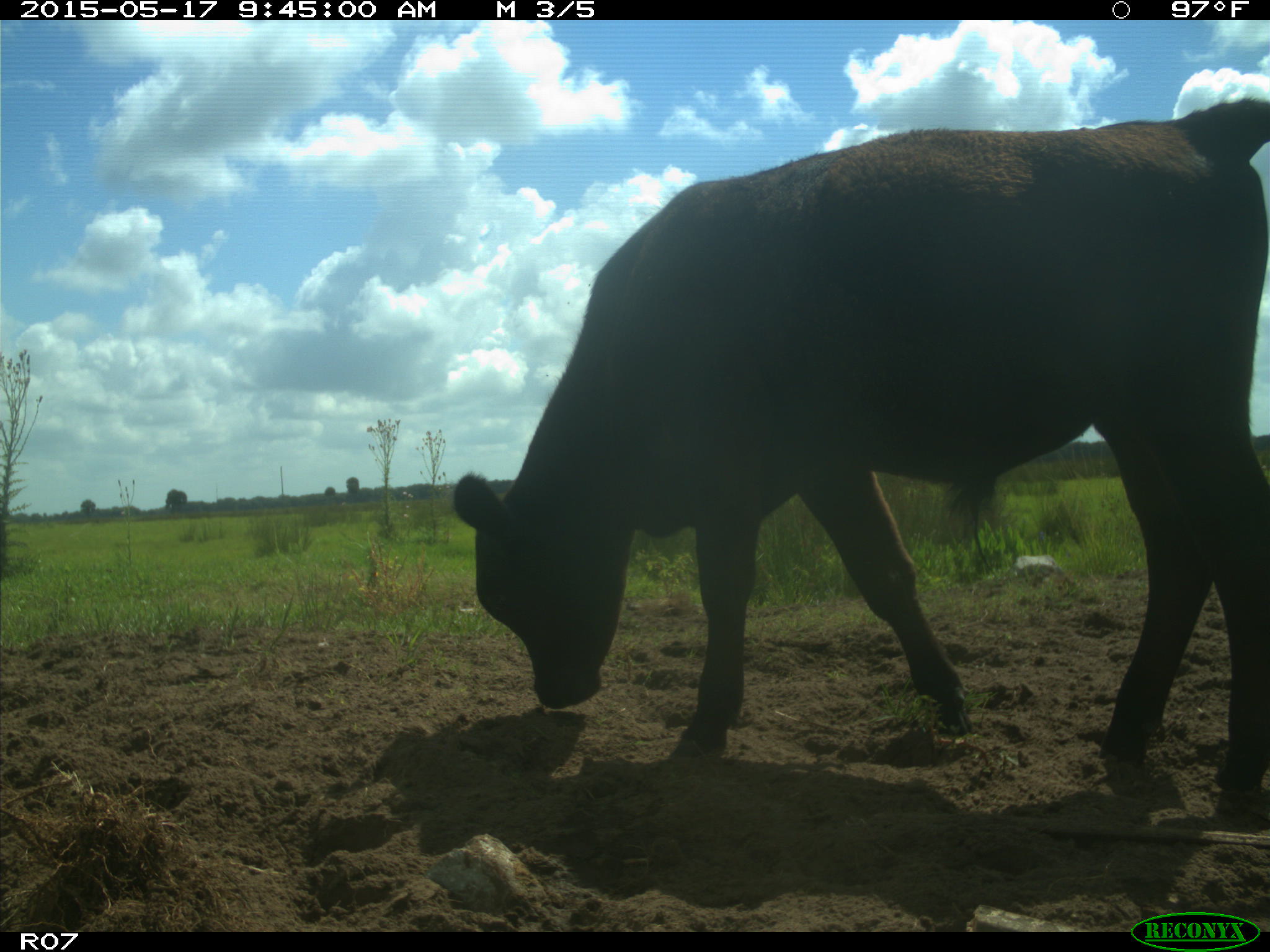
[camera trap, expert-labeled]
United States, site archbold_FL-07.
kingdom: Animalia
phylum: Chordata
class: Mammalia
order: Artiodactyla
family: Bovidae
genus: Bos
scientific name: Bos taurus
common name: domestic cow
Bos taurus (domestic cow).